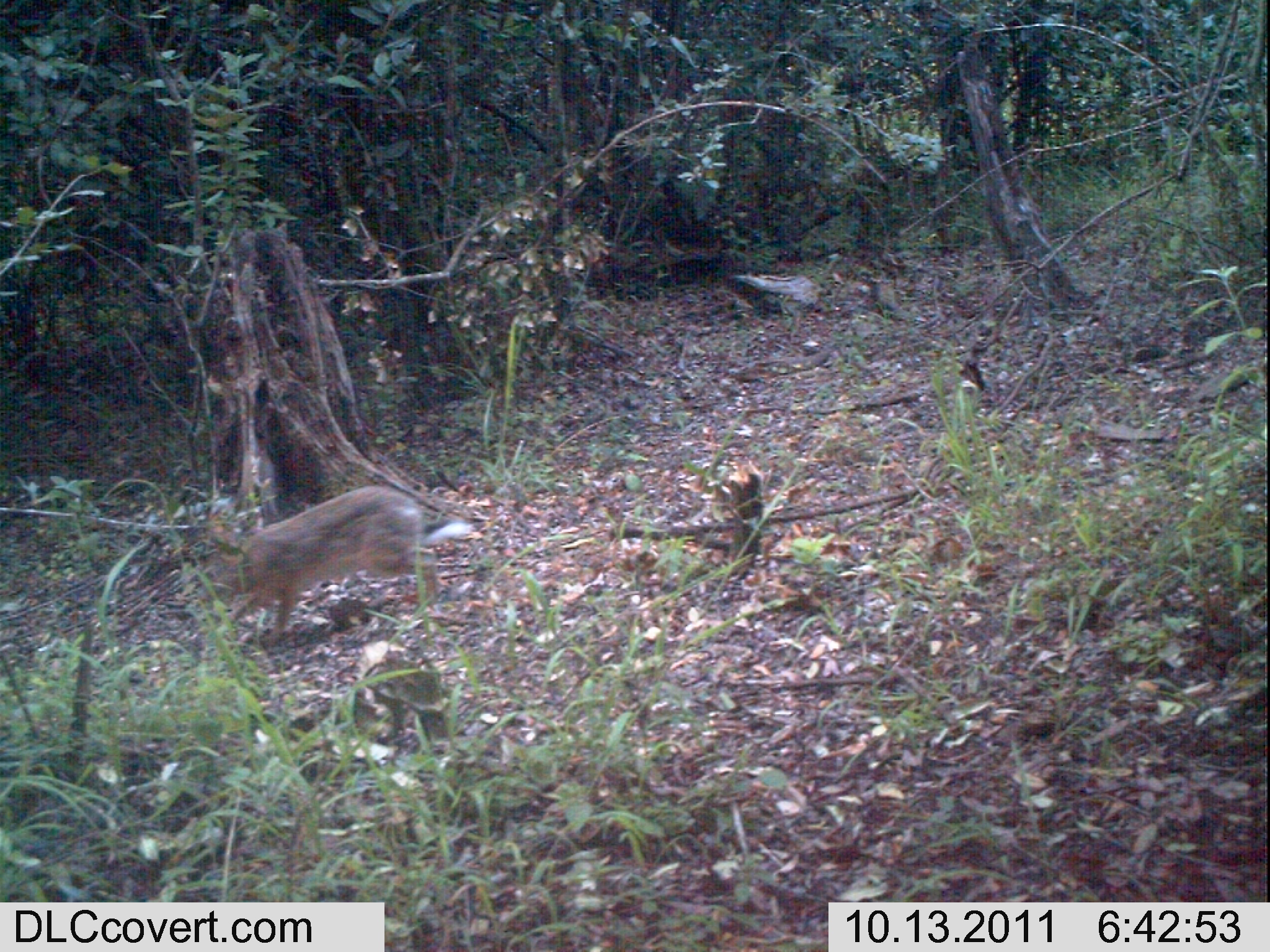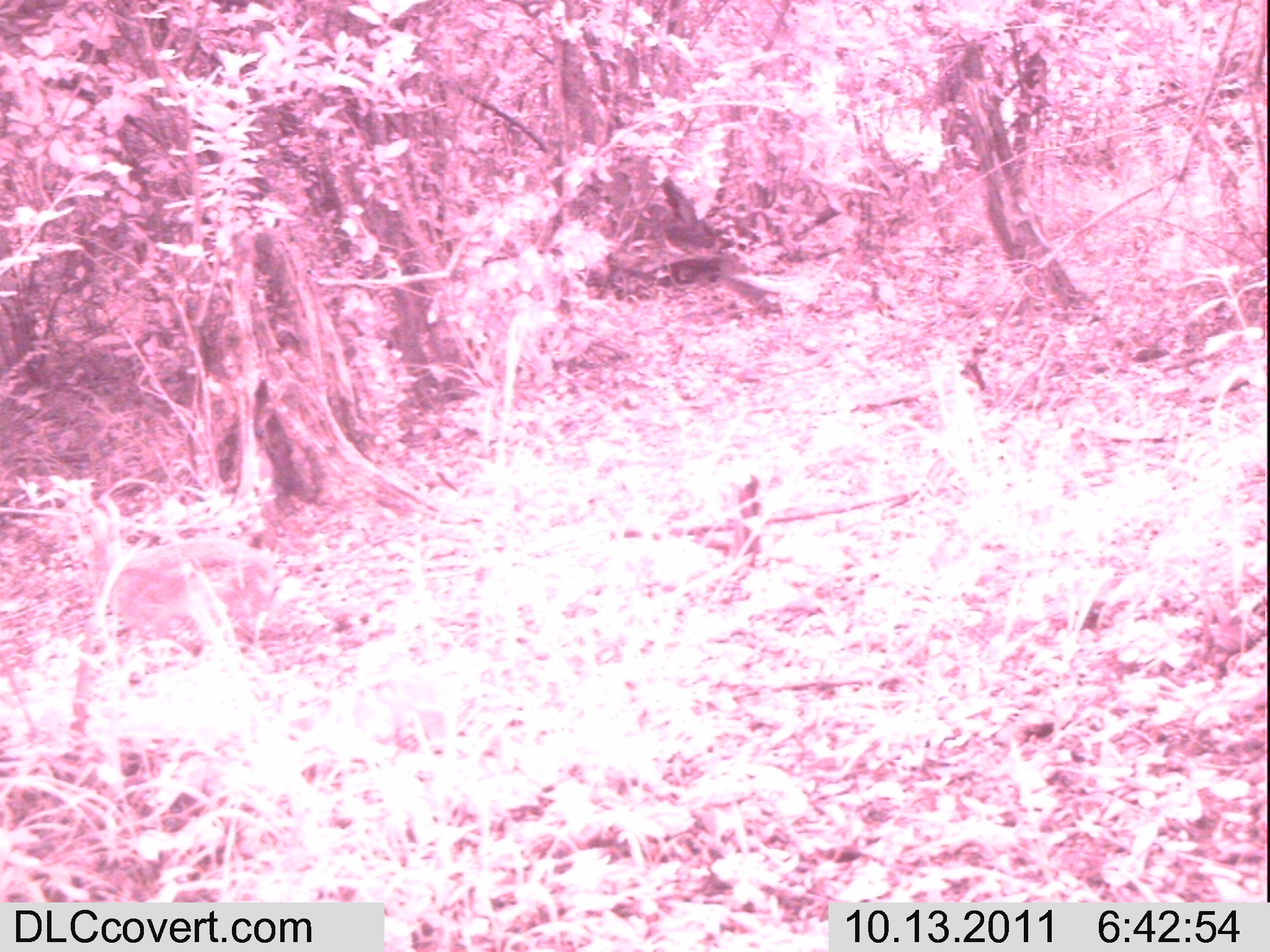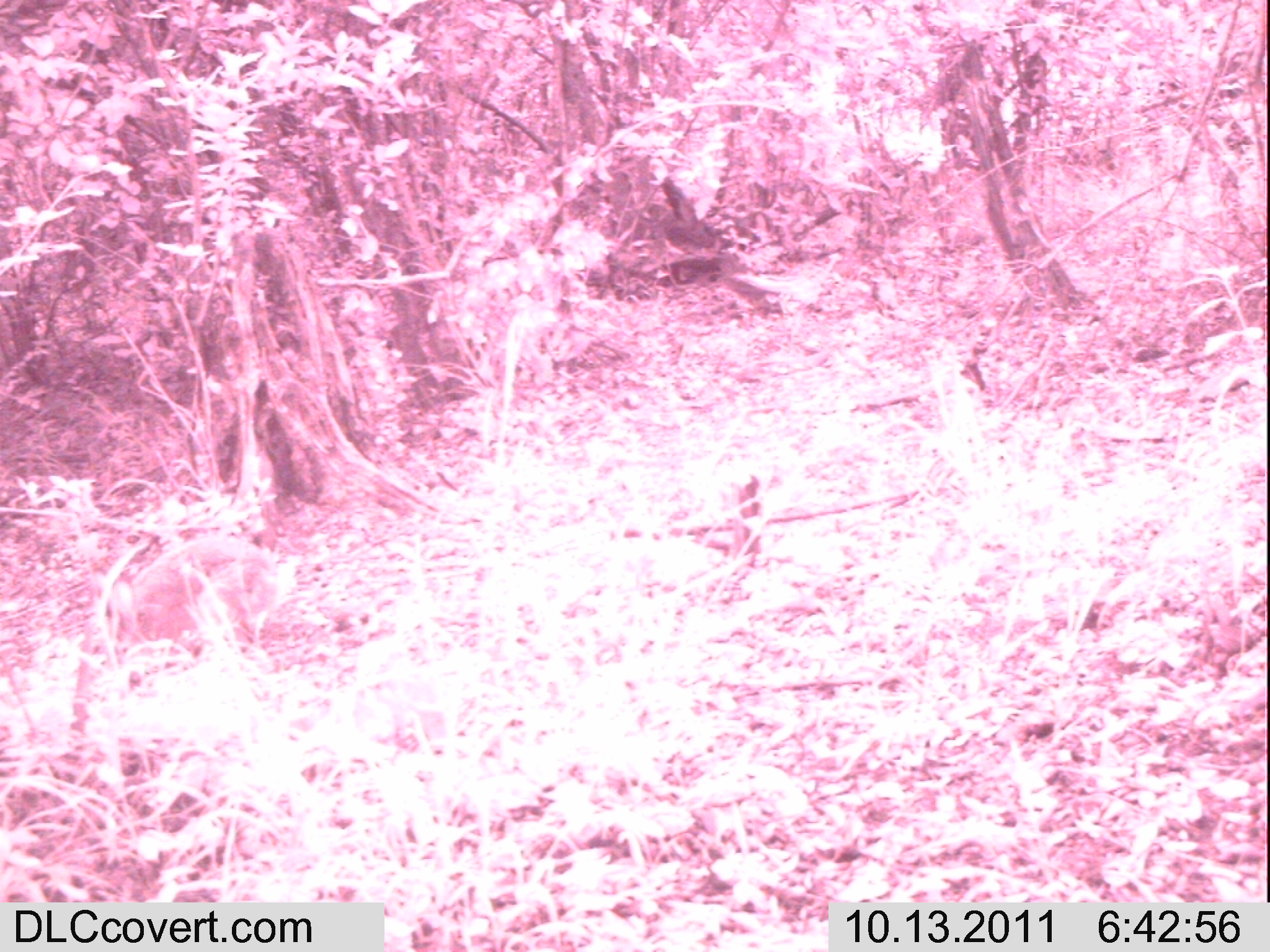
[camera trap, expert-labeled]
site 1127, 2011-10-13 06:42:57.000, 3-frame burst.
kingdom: Animalia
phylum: Chordata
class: Mammalia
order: Lagomorpha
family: Leporidae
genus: Lepus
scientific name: Lepus saxatilis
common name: scrub hare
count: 1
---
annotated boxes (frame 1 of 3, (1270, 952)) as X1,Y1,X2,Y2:
lepus saxatilis: 197,483,475,645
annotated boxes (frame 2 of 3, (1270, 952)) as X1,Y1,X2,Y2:
lepus saxatilis: 80,493,283,658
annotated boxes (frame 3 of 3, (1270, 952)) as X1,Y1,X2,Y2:
lepus saxatilis: 107,535,278,682